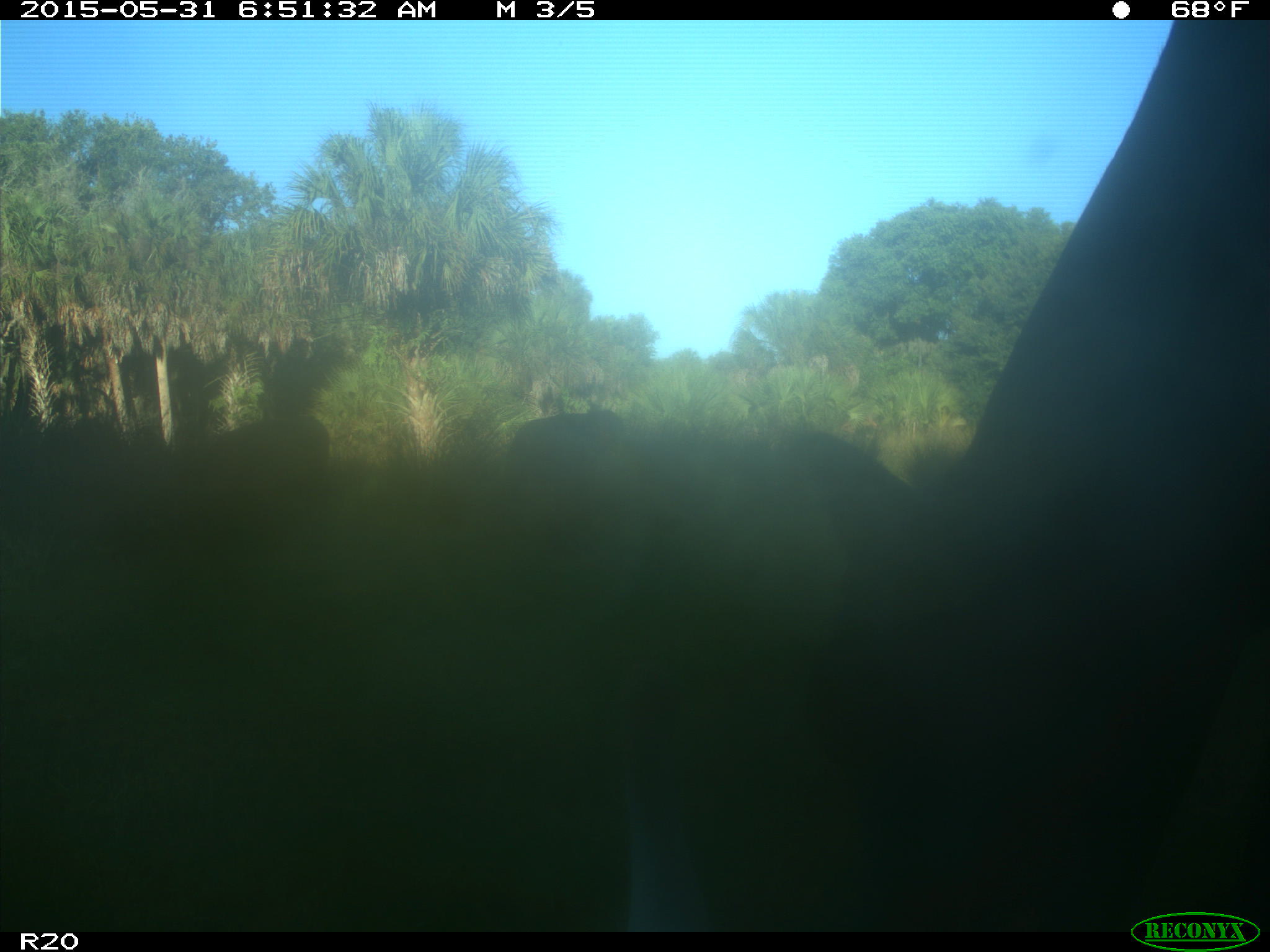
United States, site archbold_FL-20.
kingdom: Animalia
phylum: Chordata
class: Mammalia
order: Artiodactyla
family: Bovidae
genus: Bos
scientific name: Bos taurus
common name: domestic cow